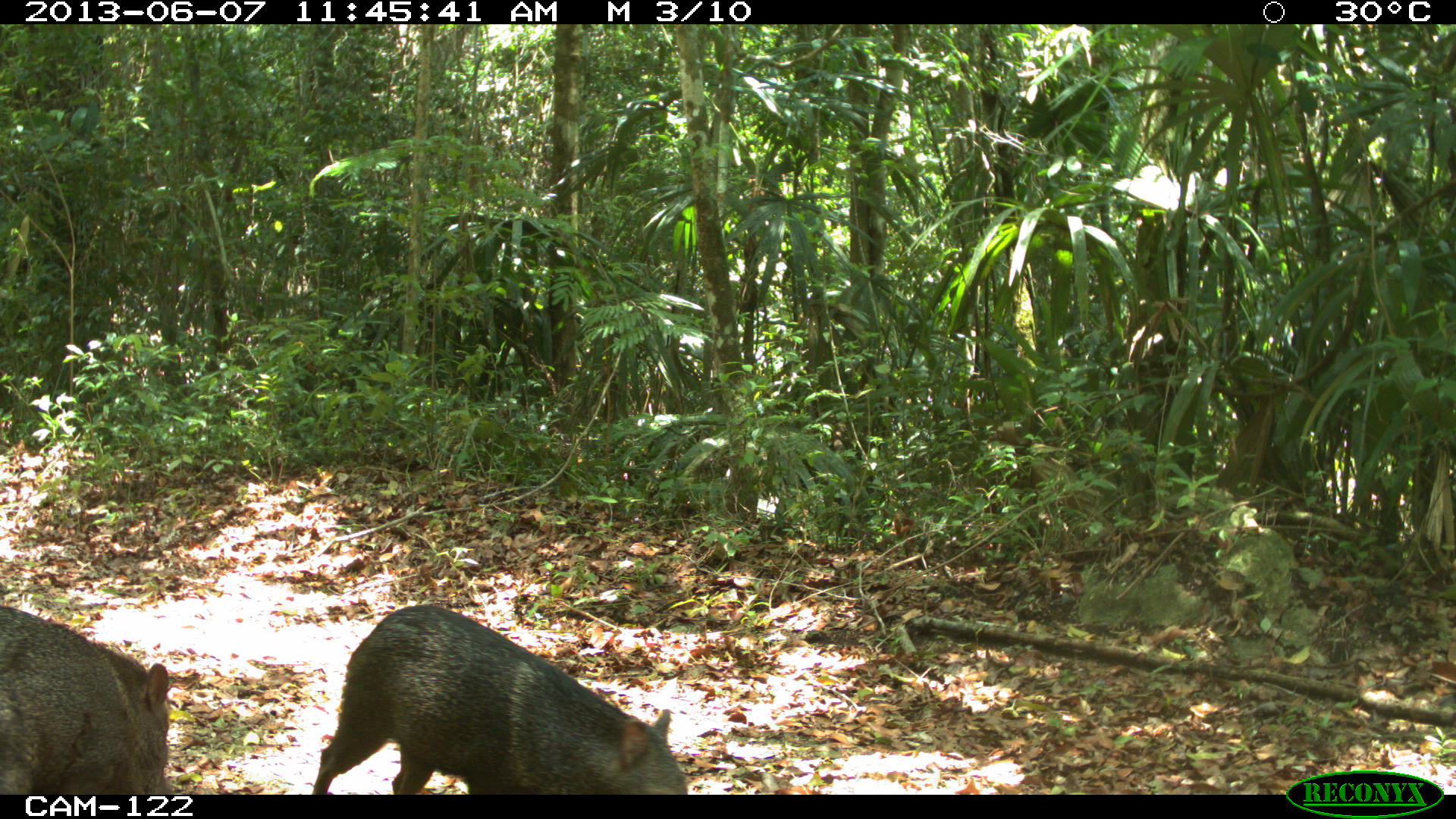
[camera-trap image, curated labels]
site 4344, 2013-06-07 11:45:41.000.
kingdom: Animalia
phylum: Chordata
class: Mammalia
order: Artiodactyla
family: Tayassuidae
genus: Pecari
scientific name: Pecari tajacu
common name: collared peccary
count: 4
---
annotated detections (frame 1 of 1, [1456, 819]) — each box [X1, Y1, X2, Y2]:
pecari tajacu: [311, 603, 687, 793]; [0, 605, 174, 793]